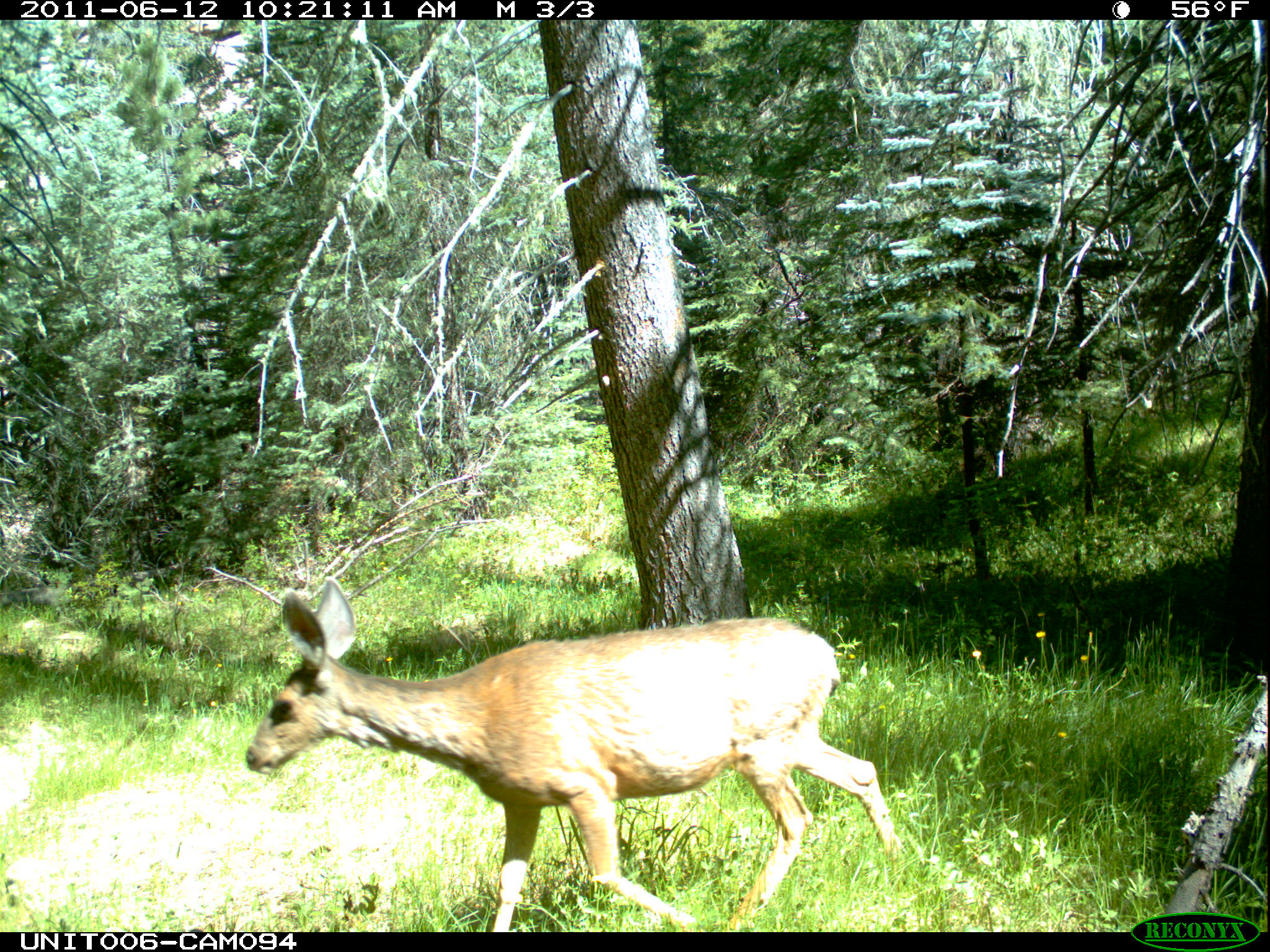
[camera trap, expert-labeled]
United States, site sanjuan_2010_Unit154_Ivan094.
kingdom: Animalia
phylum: Chordata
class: Mammalia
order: Artiodactyla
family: Cervidae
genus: Odocoileus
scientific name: Odocoileus hemionus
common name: mule deer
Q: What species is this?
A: Odocoileus hemionus (mule deer).